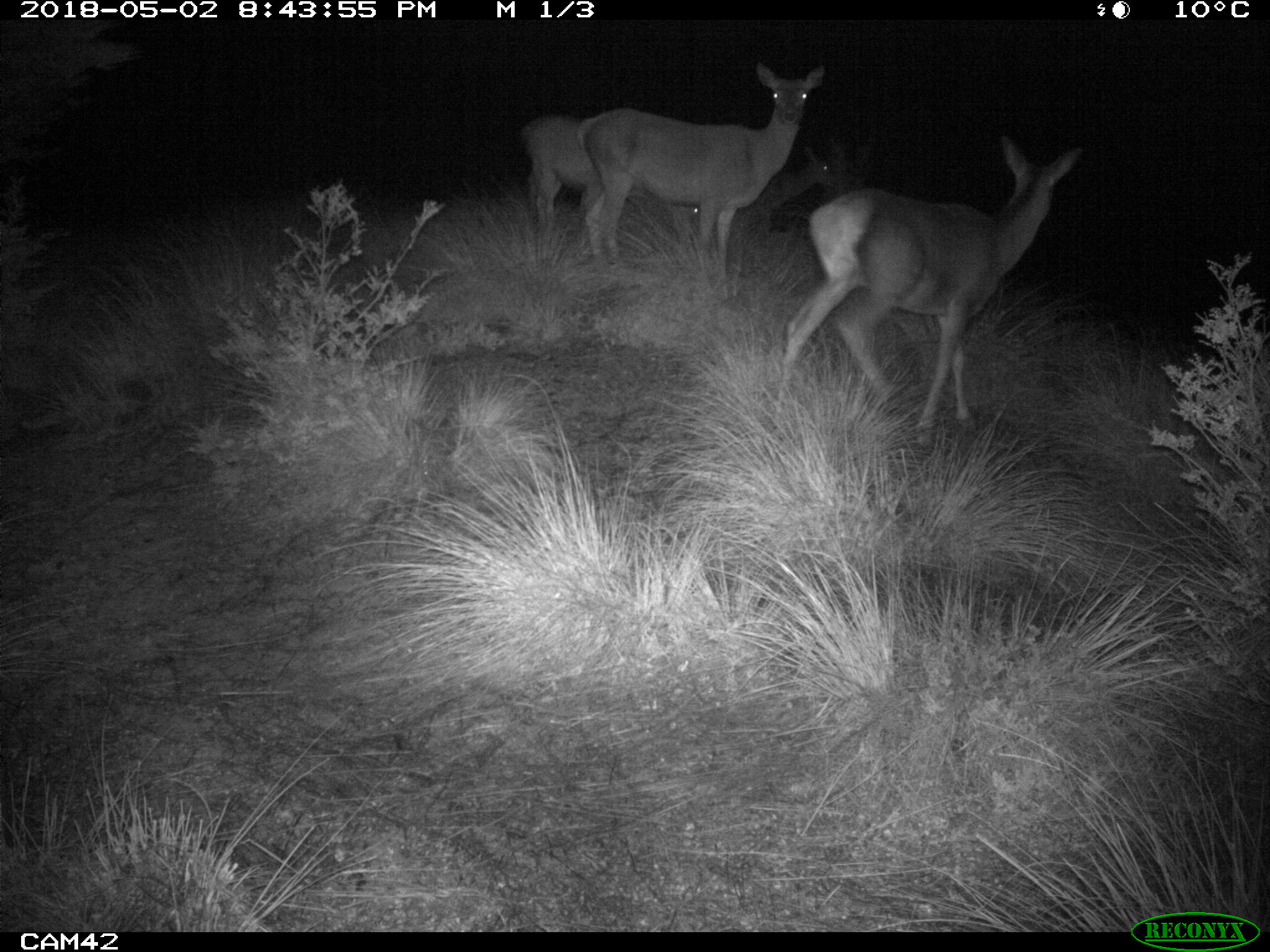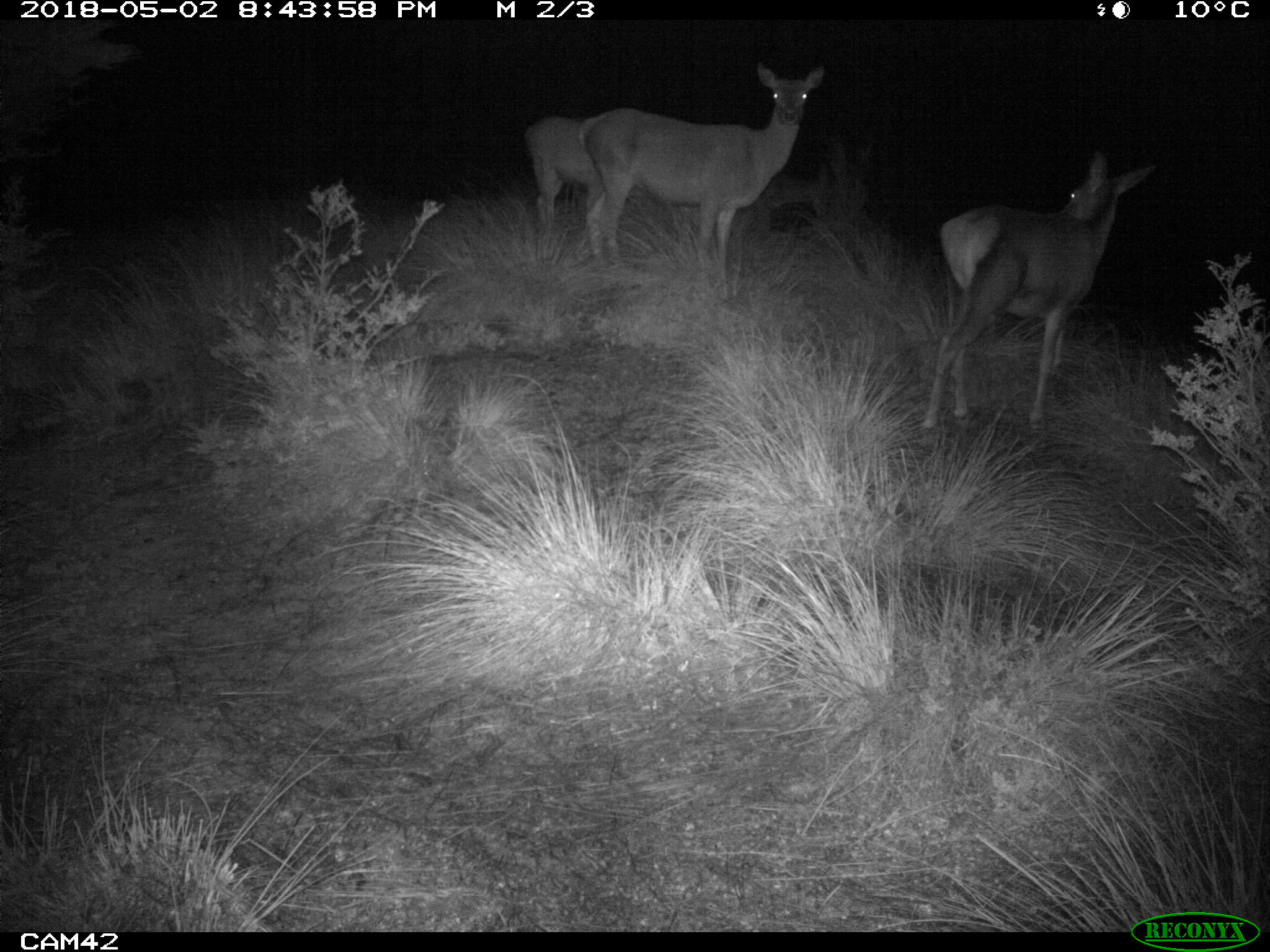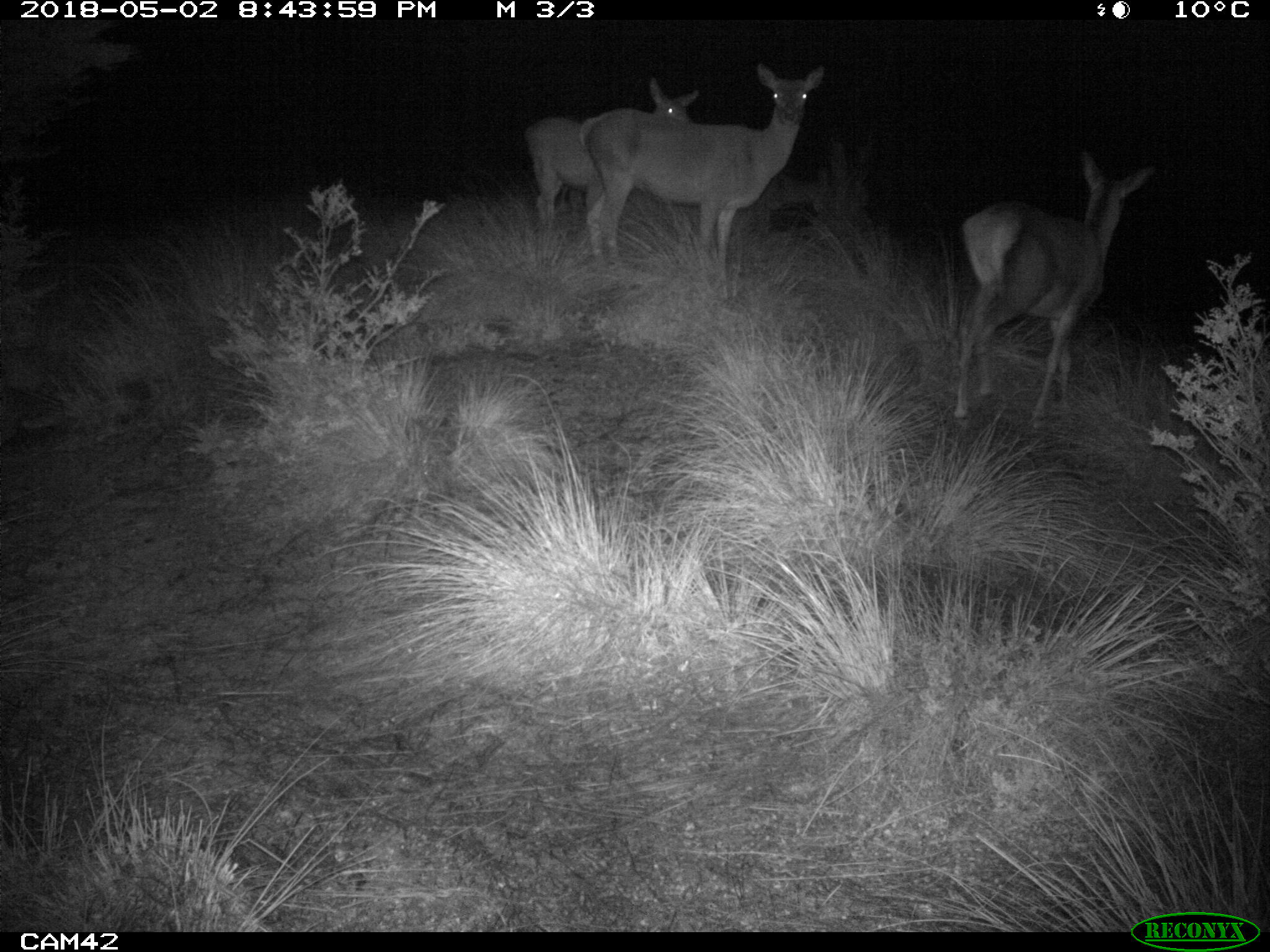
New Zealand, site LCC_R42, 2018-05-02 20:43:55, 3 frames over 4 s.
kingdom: Animalia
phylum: Chordata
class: Mammalia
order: Artiodactyla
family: Cervidae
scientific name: Cervidae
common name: deer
Deer (Cervidae).